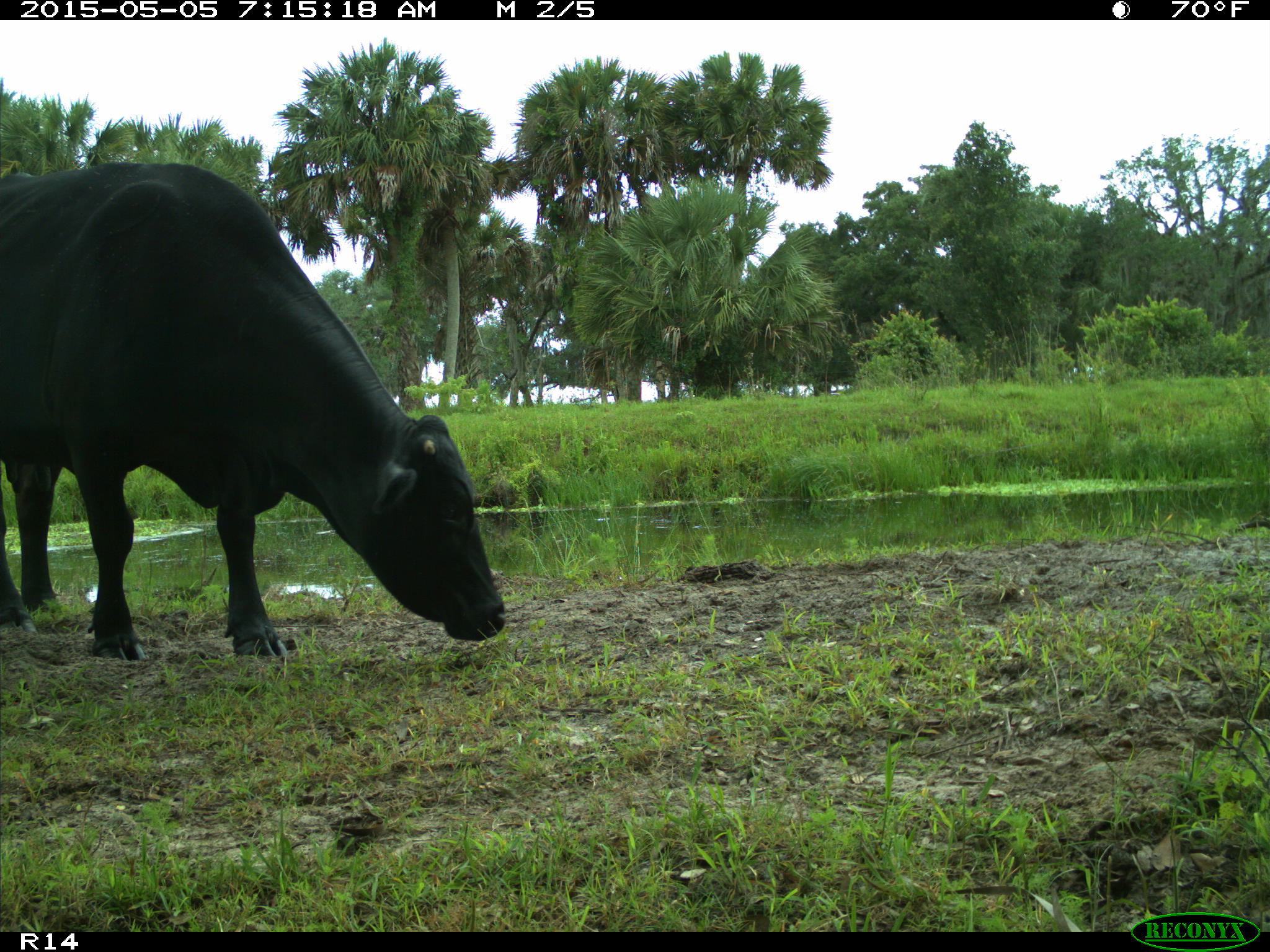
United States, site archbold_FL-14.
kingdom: Animalia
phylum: Chordata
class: Mammalia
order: Artiodactyla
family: Bovidae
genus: Bos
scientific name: Bos taurus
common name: domestic cow